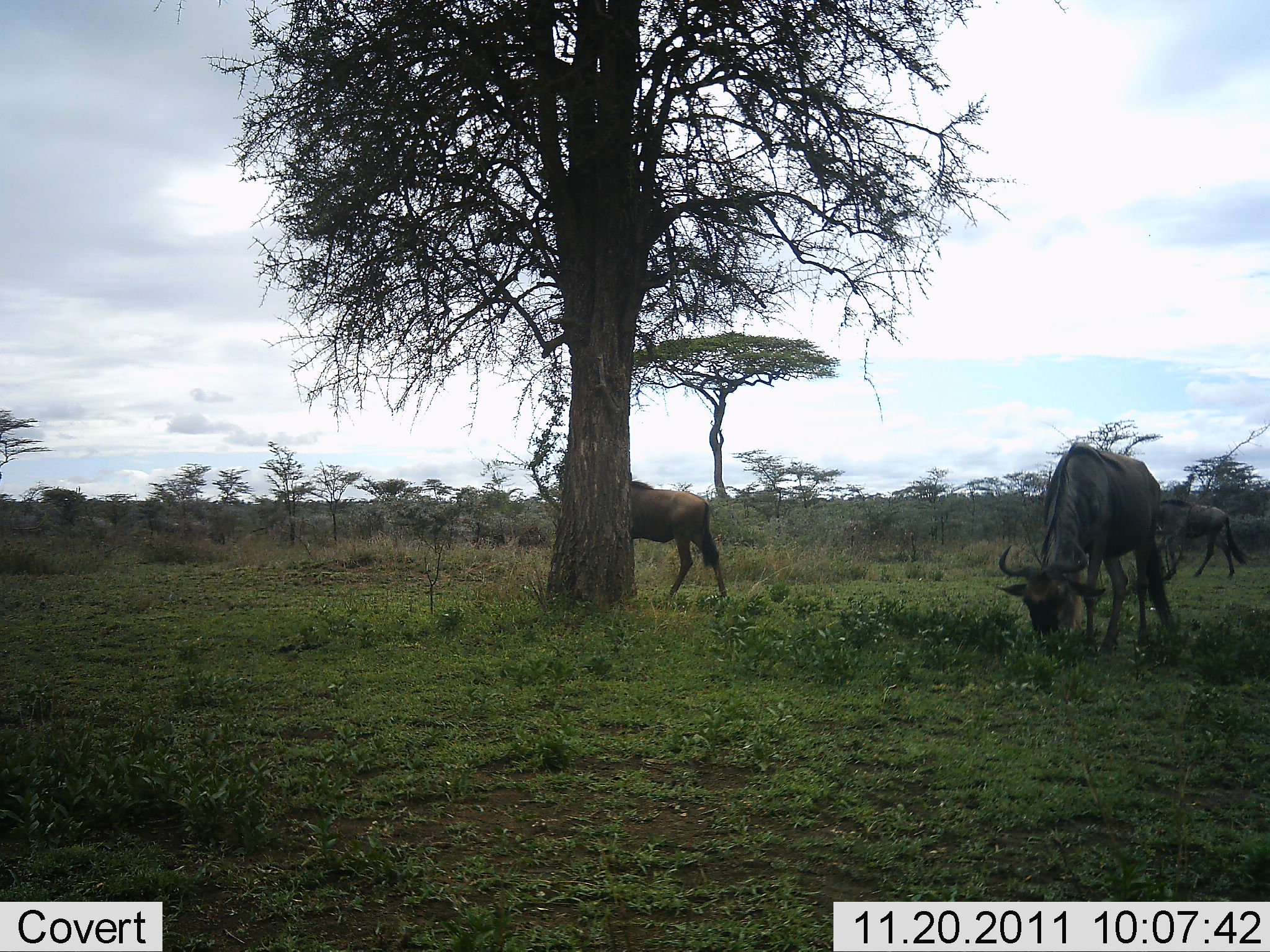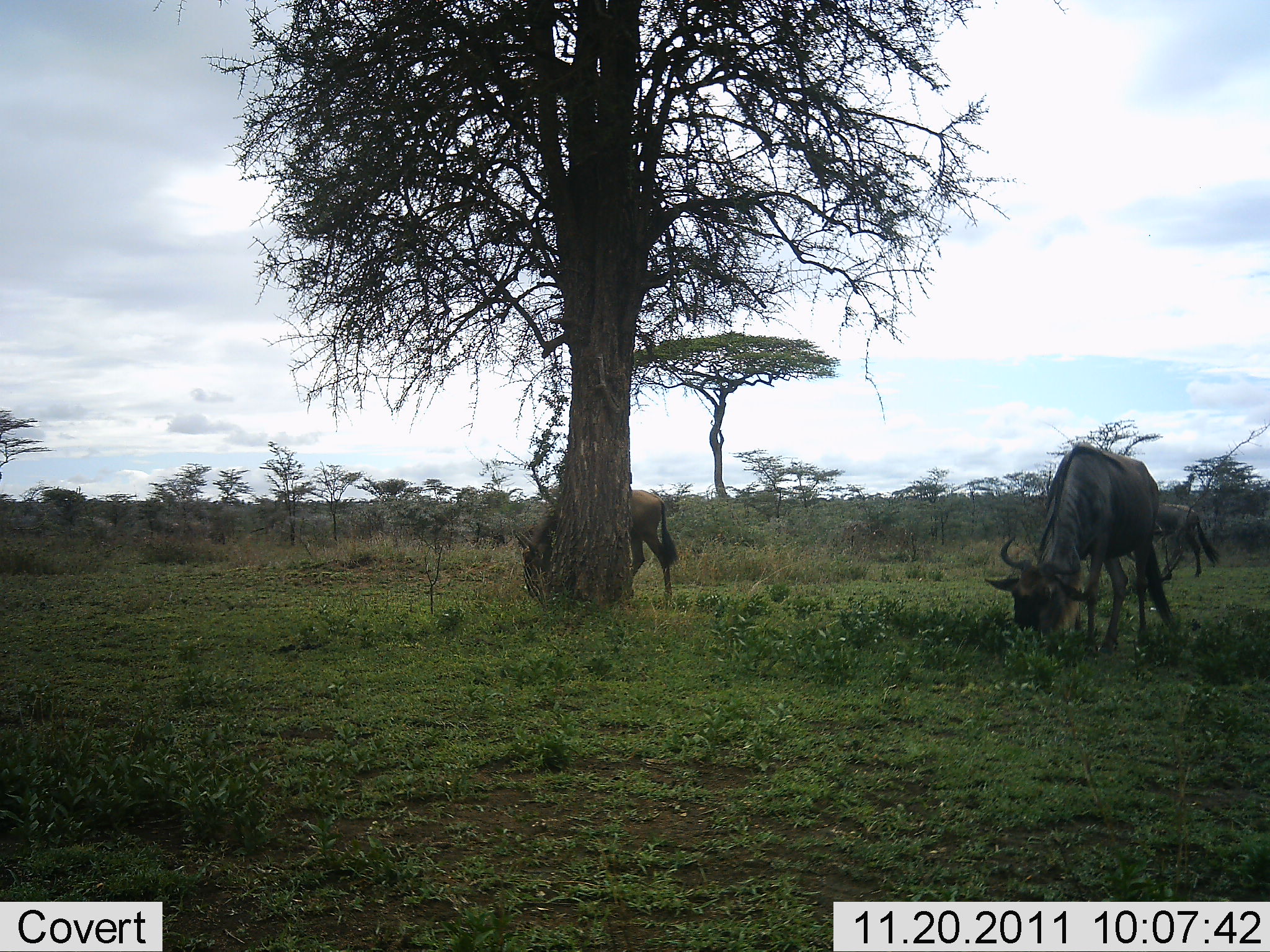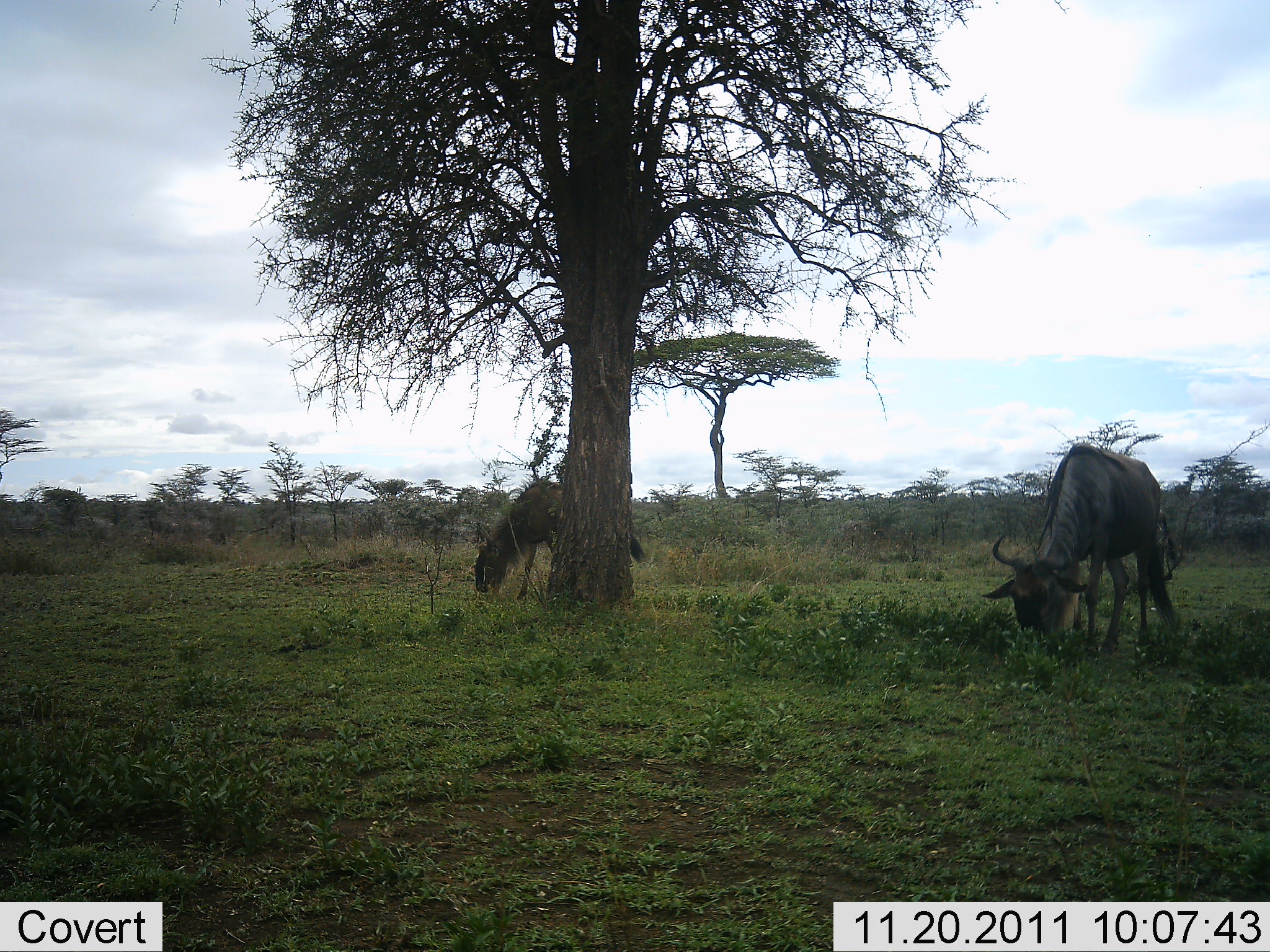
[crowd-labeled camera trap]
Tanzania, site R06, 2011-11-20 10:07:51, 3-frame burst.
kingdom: Animalia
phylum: Chordata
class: Mammalia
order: Artiodactyla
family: Bovidae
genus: Connochaetes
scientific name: Connochaetes taurinus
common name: blue wildebeest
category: wildebeest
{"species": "wildebeest (blue wildebeest) (Connochaetes taurinus)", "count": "3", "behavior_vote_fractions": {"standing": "17%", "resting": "8%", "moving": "67%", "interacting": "0%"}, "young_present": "0%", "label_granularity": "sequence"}